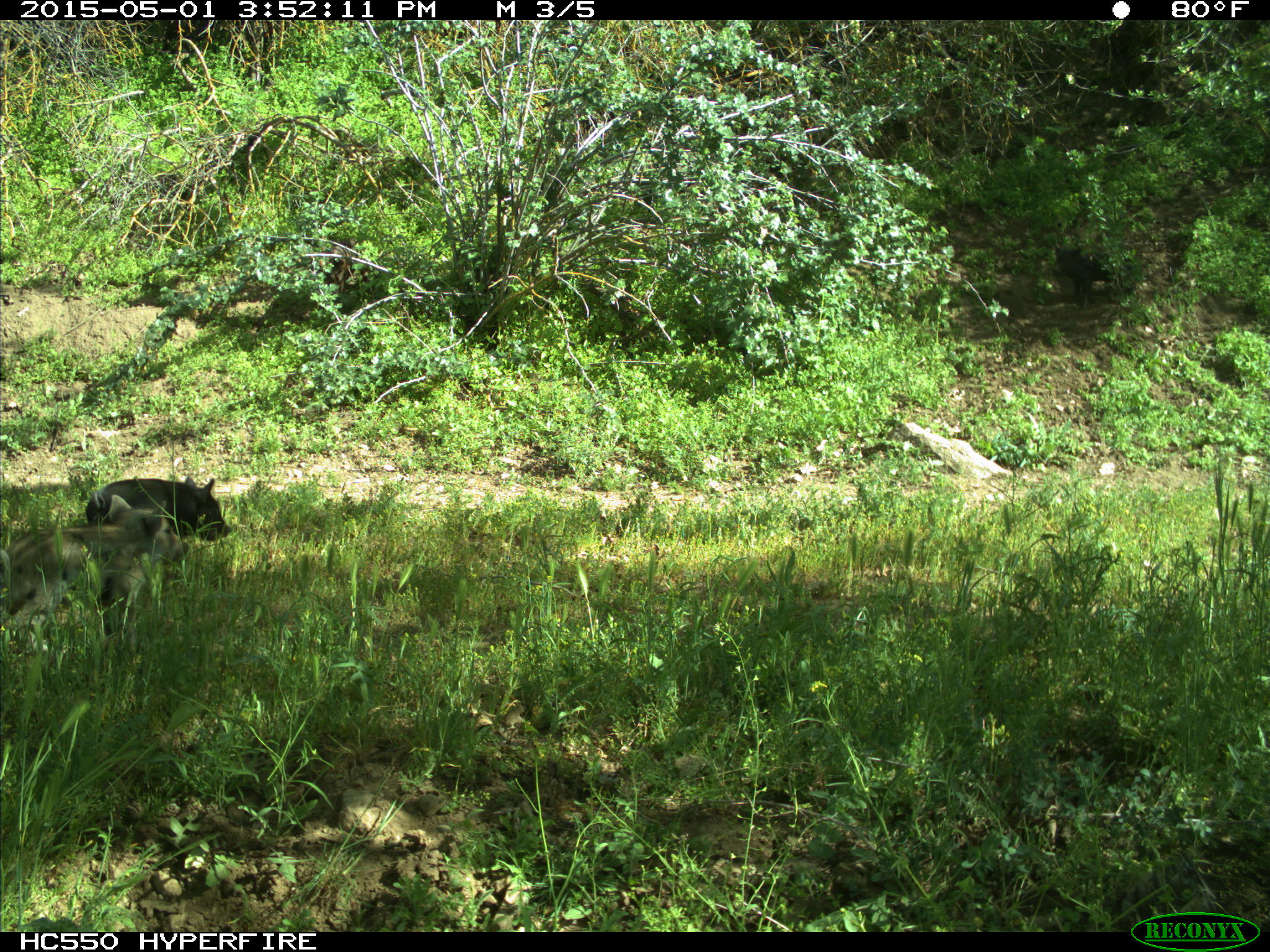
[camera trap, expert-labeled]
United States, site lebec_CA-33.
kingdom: Animalia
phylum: Chordata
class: Mammalia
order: Artiodactyla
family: Suidae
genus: Sus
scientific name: Sus scrofa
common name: wild boar